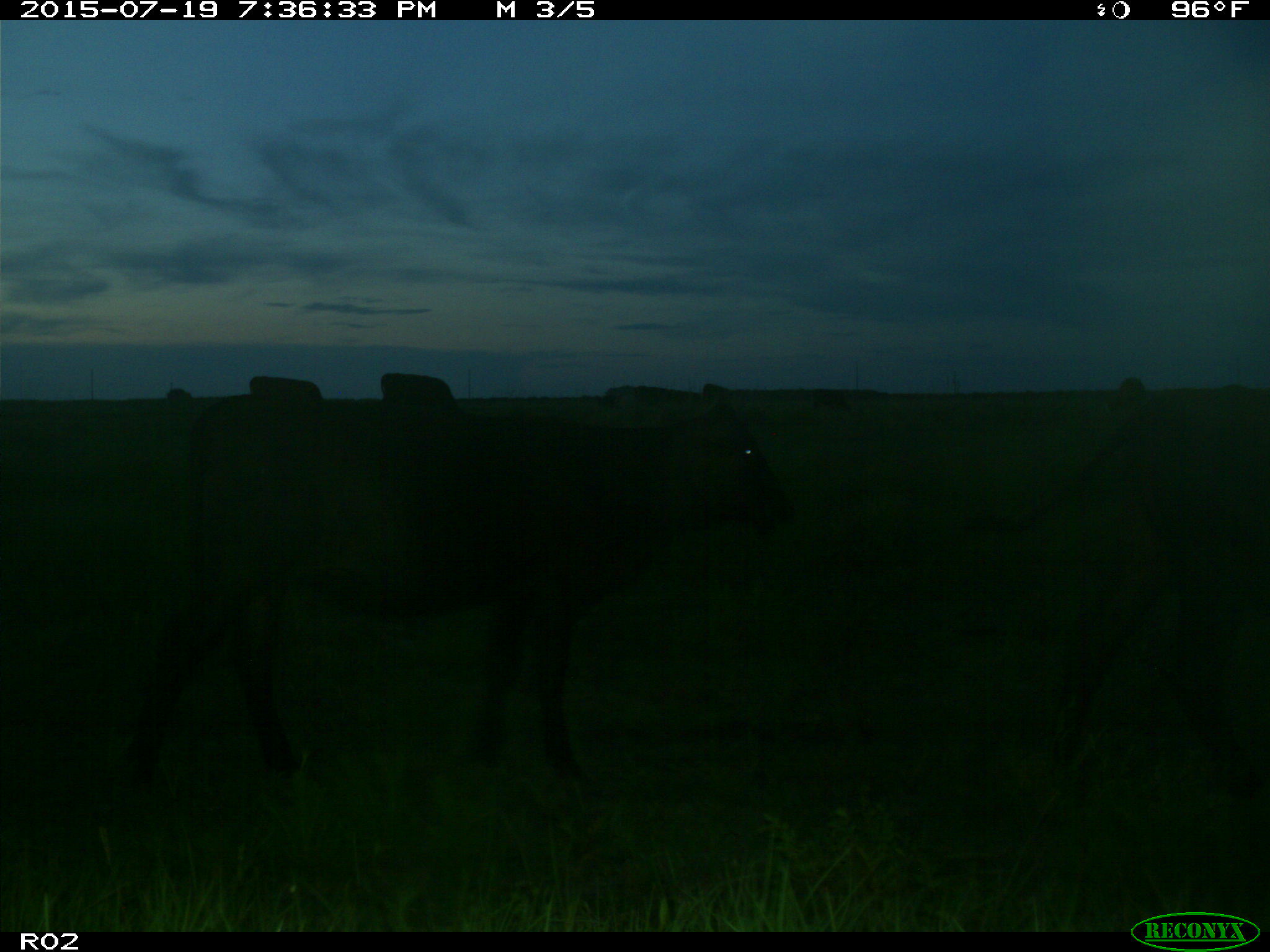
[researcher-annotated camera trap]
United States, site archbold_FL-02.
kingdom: Animalia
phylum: Chordata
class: Mammalia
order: Artiodactyla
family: Bovidae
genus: Bos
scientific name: Bos taurus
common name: domestic cow